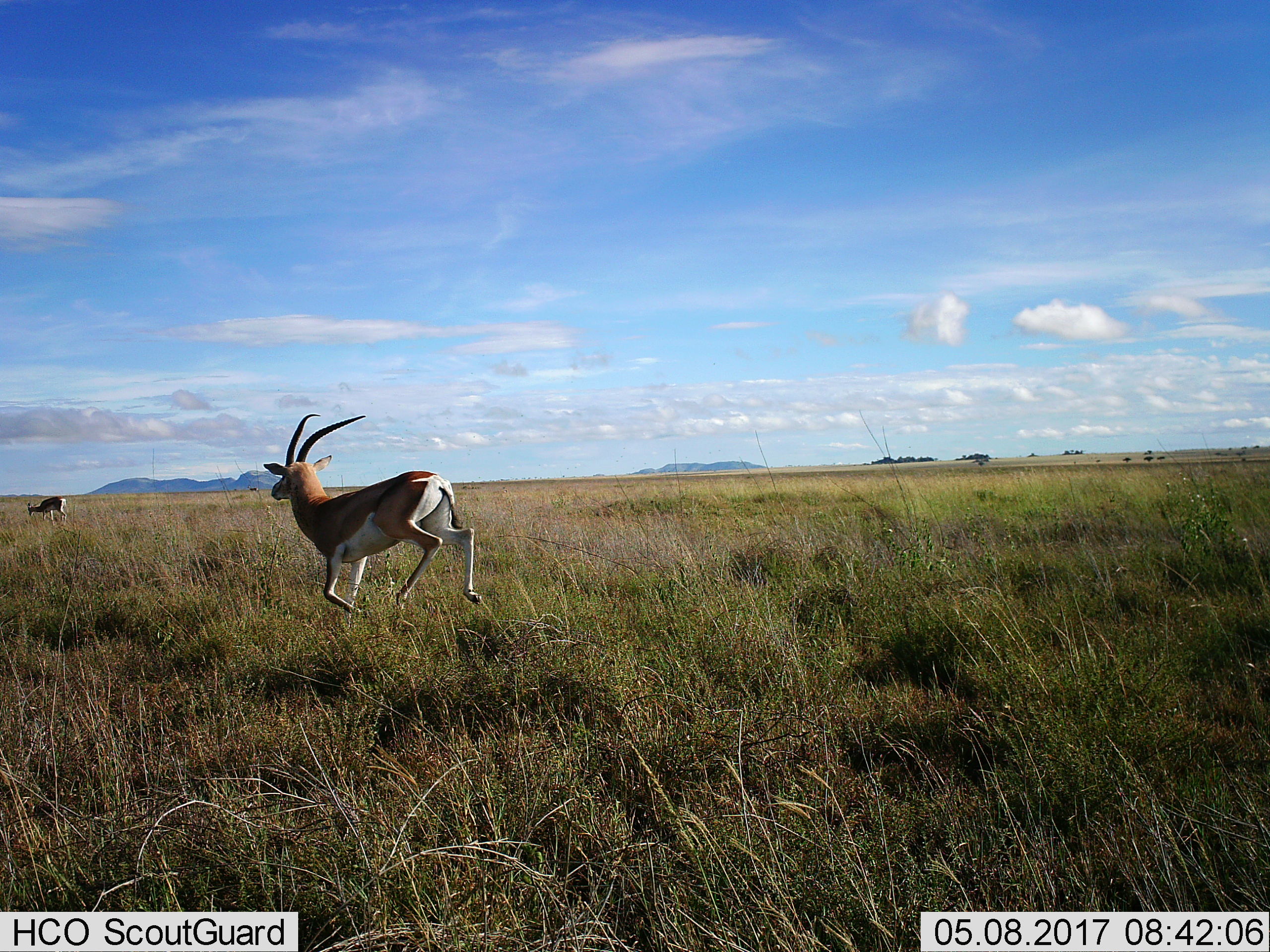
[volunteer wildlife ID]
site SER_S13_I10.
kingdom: Animalia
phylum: Chordata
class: Mammalia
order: Artiodactyla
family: Bovidae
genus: Nanger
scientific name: Nanger granti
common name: grant's gazelle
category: gazellegrants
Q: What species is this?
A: Gazellegrants (grant's gazelle) (Nanger granti).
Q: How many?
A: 2.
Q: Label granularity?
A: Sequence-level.